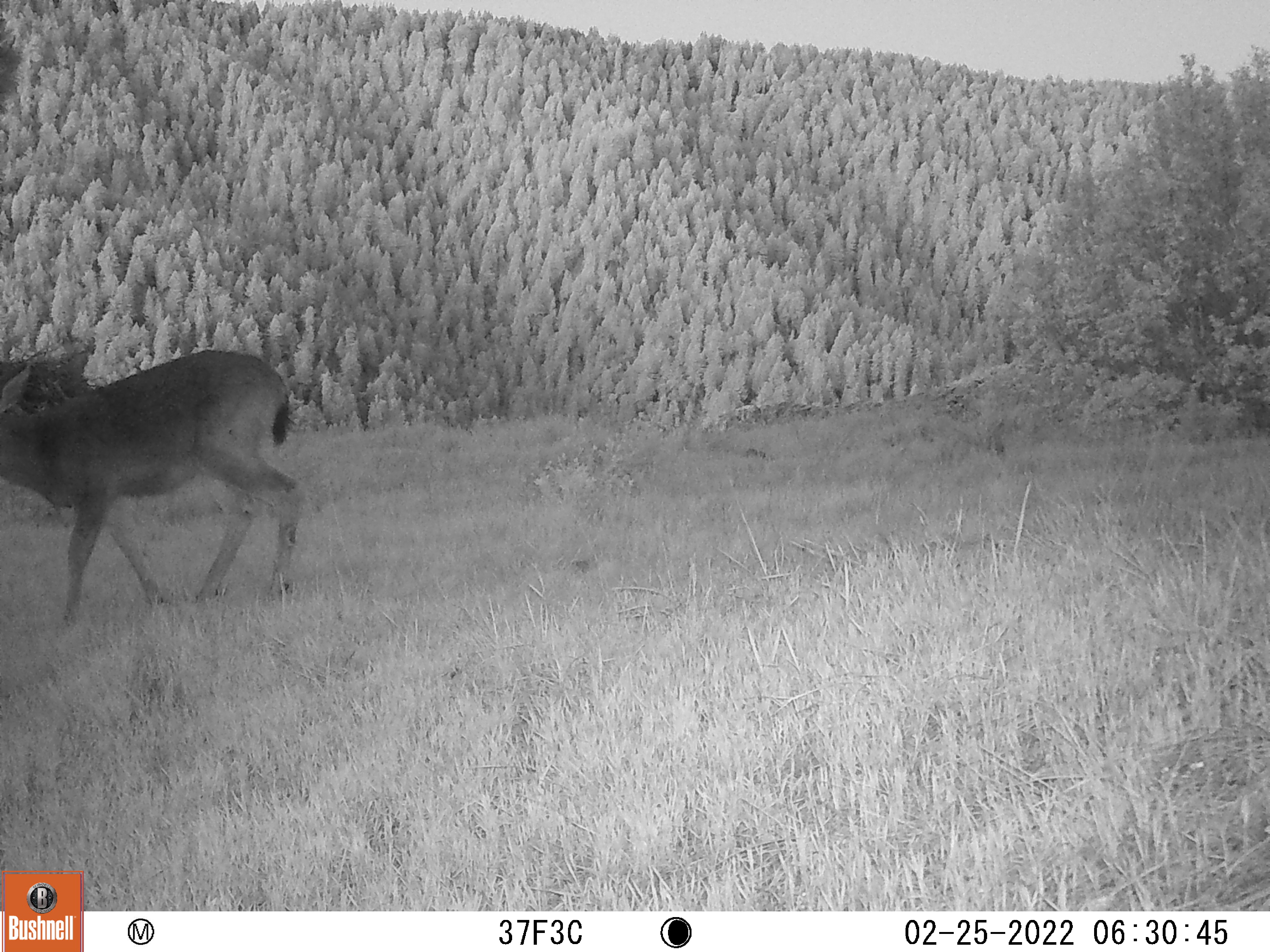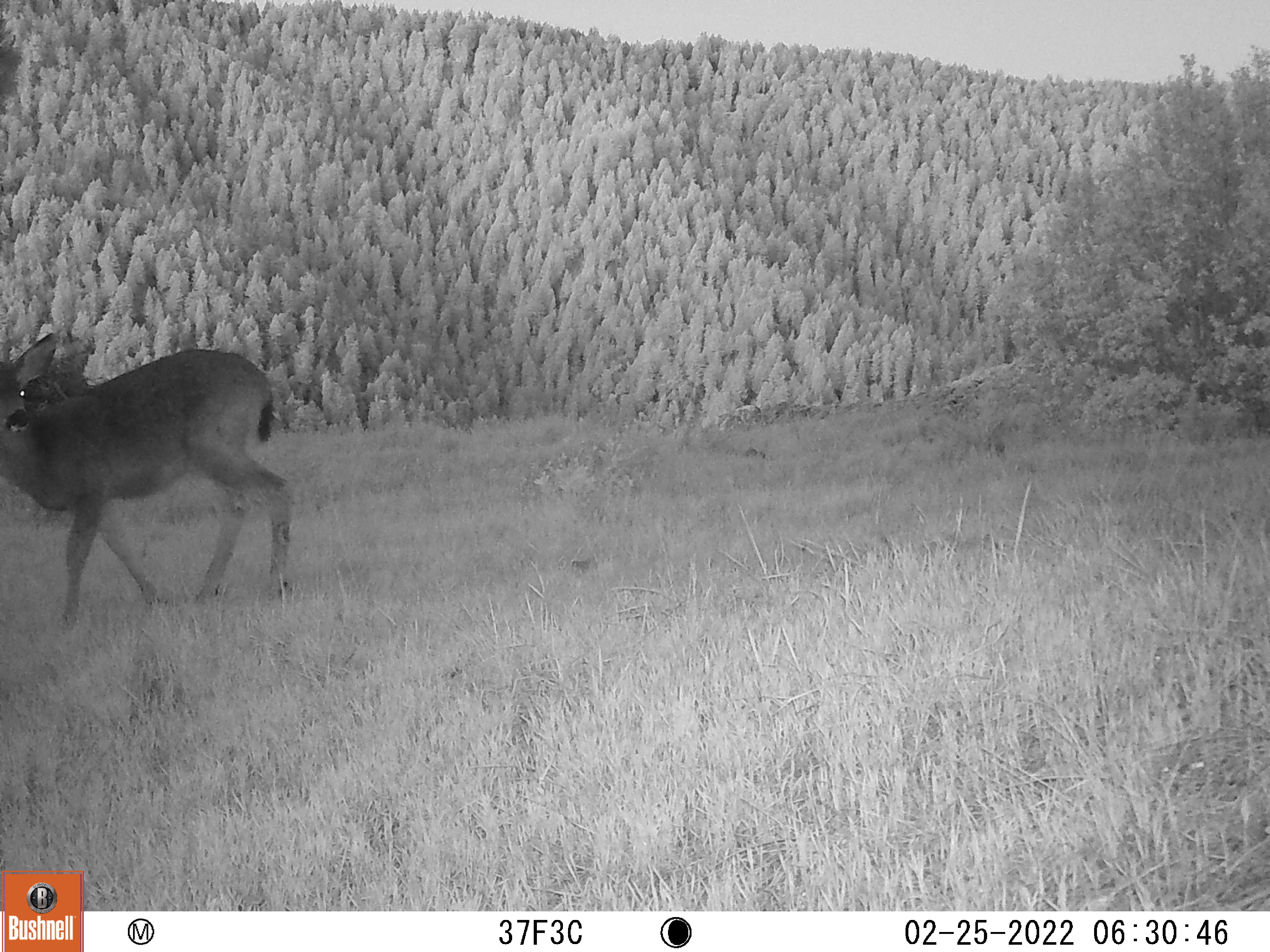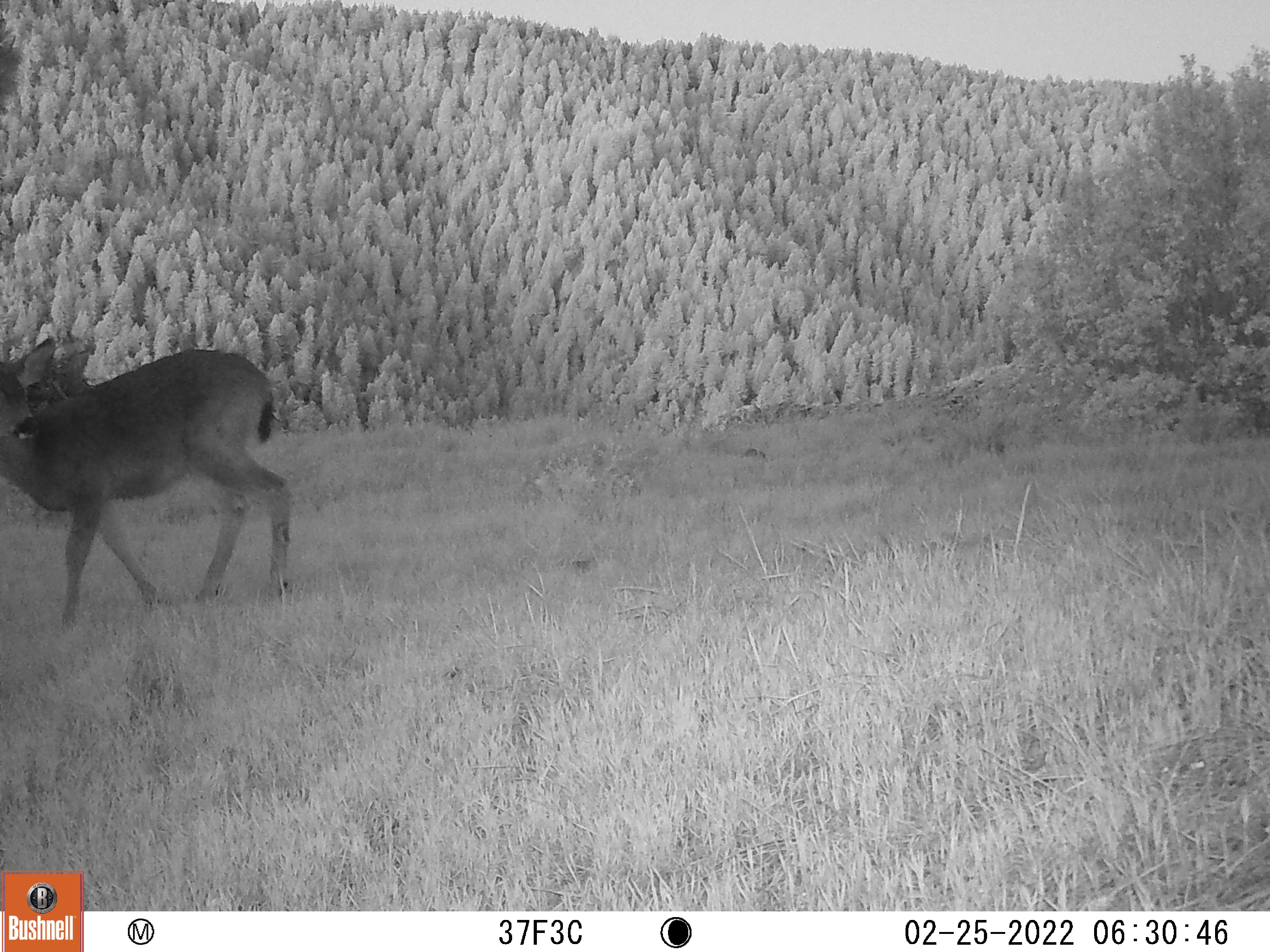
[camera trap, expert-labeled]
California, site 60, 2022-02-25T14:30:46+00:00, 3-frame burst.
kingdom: Animalia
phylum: Chordata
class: Mammalia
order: Artiodactyla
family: Cervidae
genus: Odocoileus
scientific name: Odocoileus hemionus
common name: mule deer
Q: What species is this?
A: Mule deer (Odocoileus hemionus).